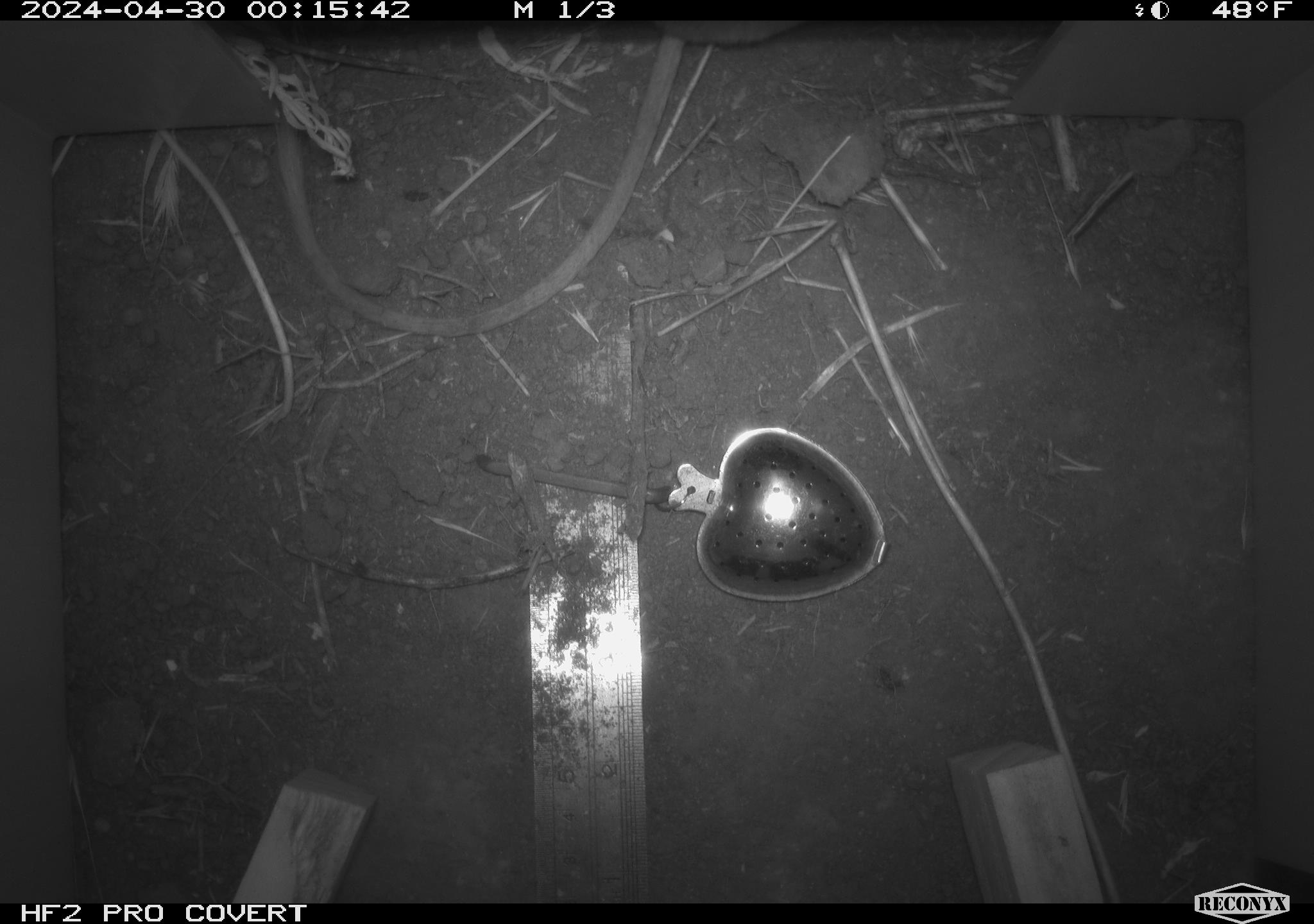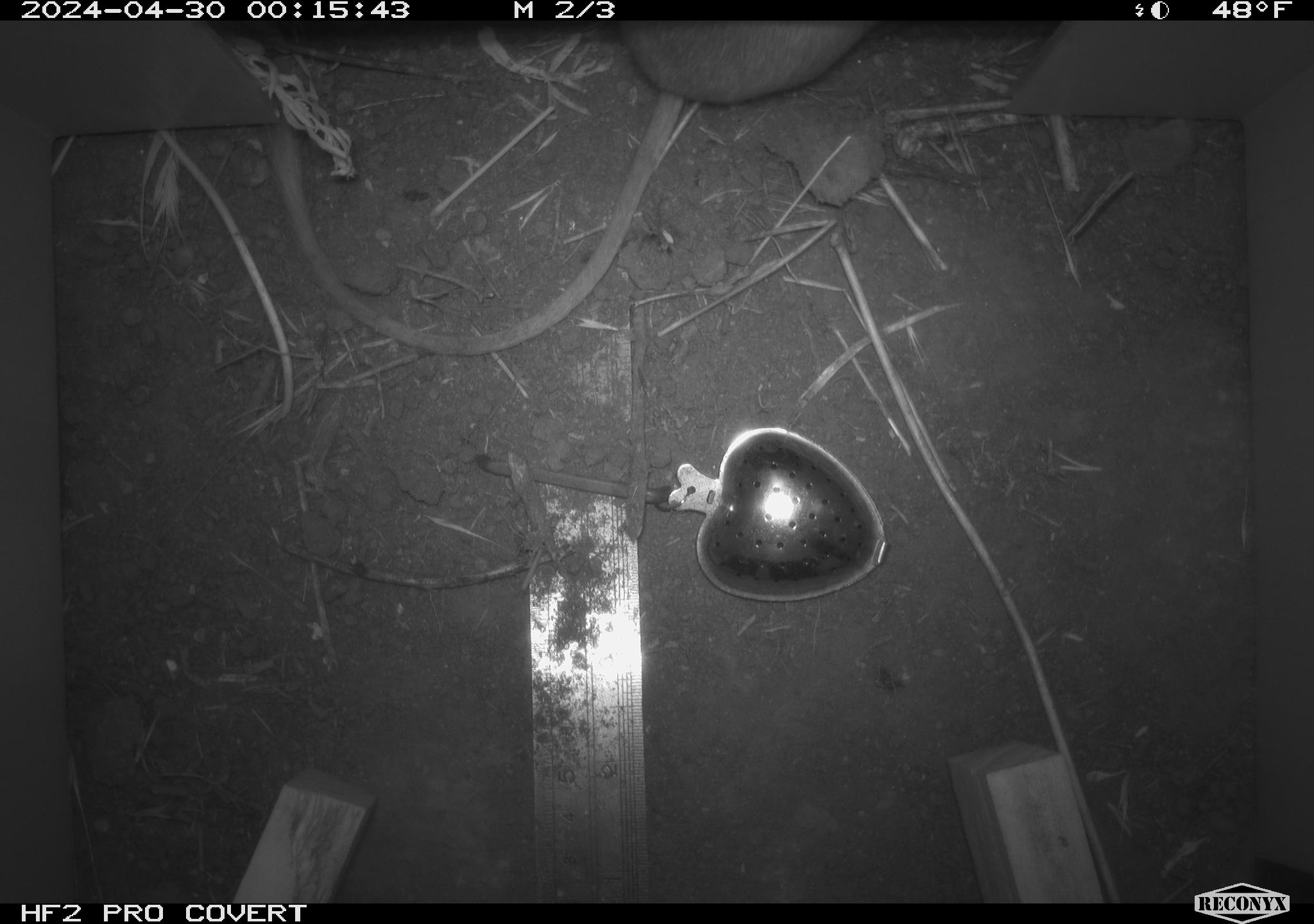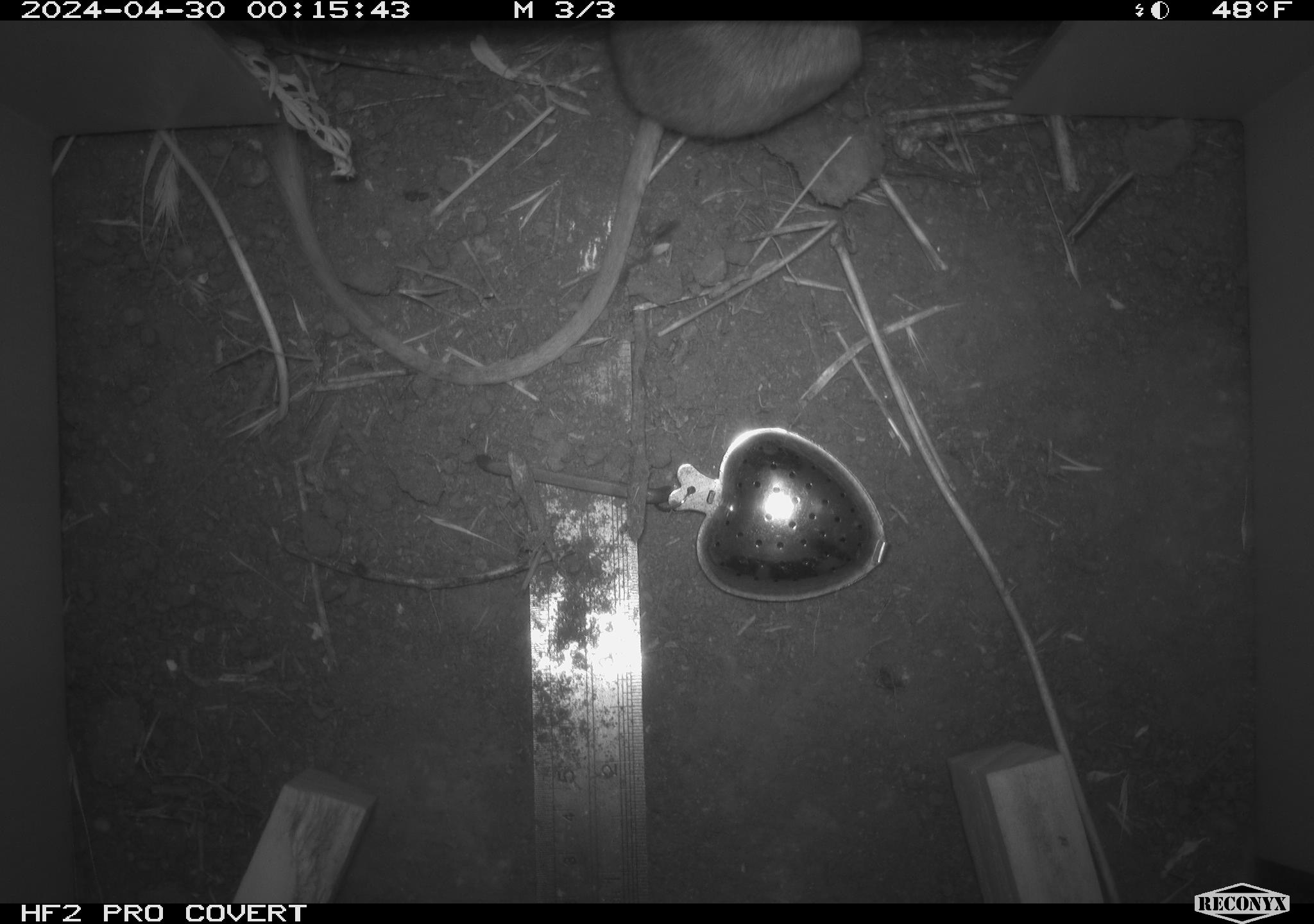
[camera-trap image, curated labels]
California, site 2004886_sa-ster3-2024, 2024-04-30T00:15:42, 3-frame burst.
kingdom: Animalia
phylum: Chordata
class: Mammalia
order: Rodentia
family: Heteromyidae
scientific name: Heteromyidae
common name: kangaroo rats and pocket mice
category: heteromyidae family